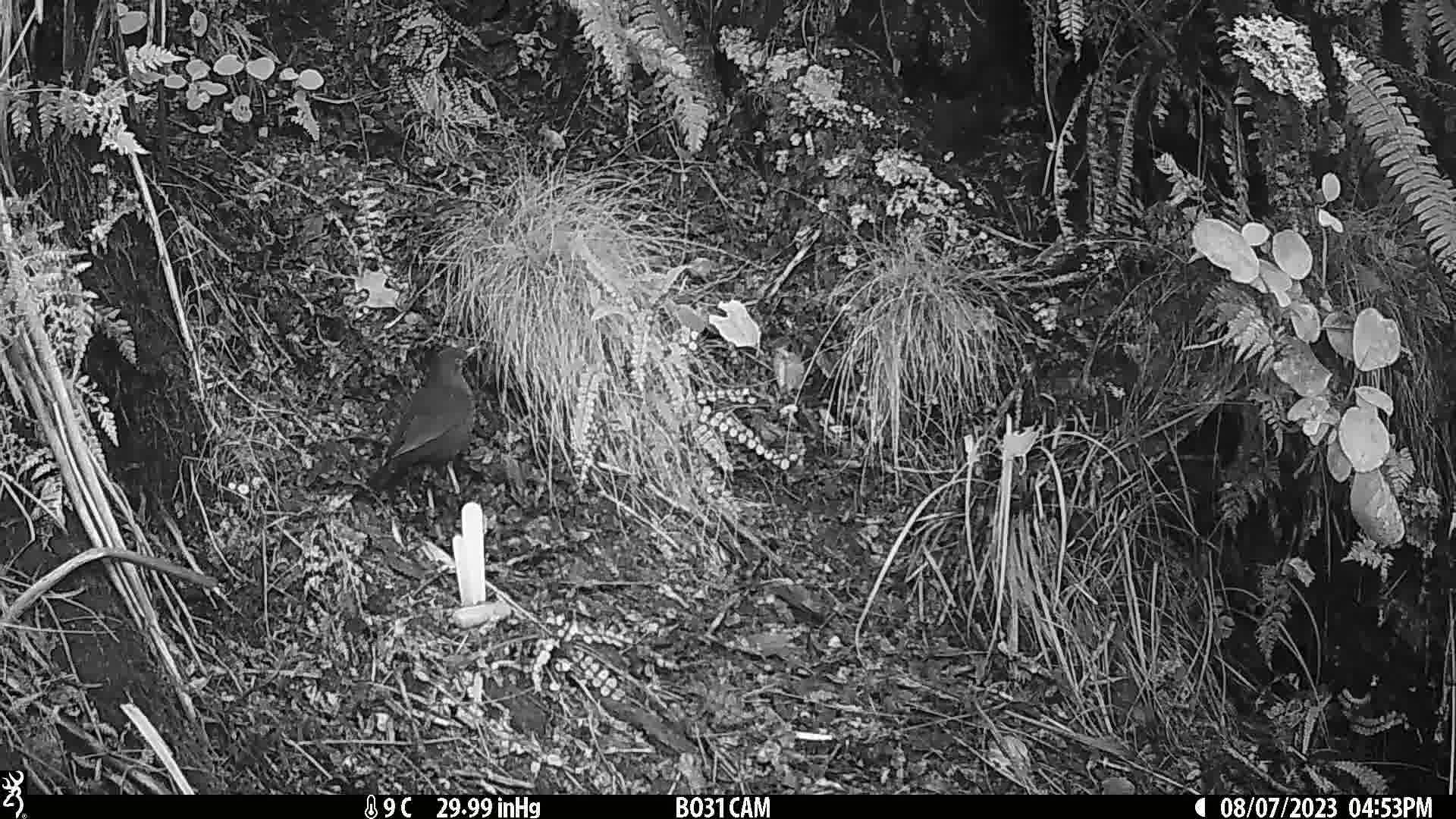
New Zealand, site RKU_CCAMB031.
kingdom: Animalia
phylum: Chordata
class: Aves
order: Passeriformes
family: Turdidae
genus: Turdus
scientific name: Turdus merula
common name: eurasian blackbird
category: blackbird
Blackbird (eurasian blackbird) (Turdus merula).